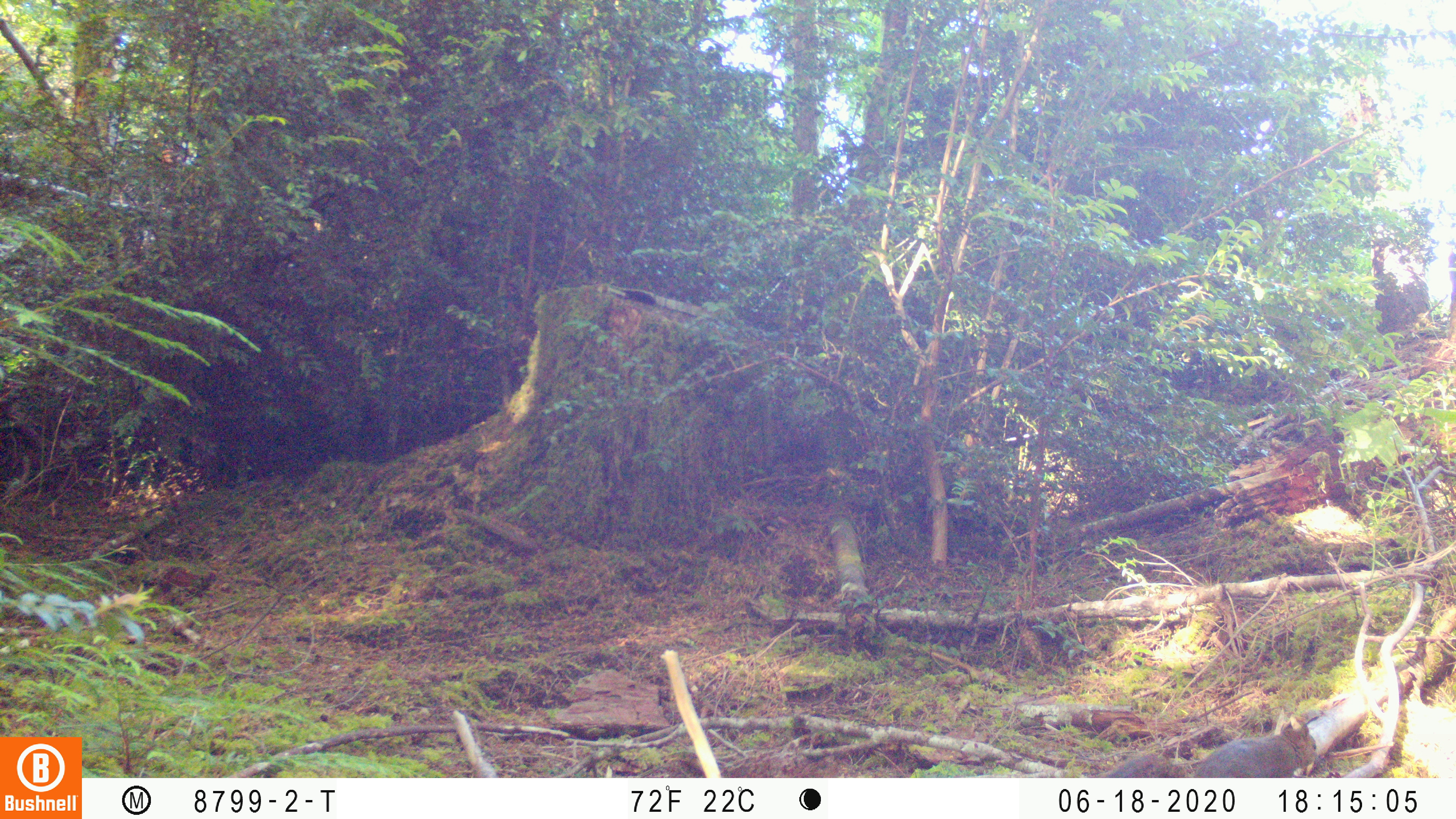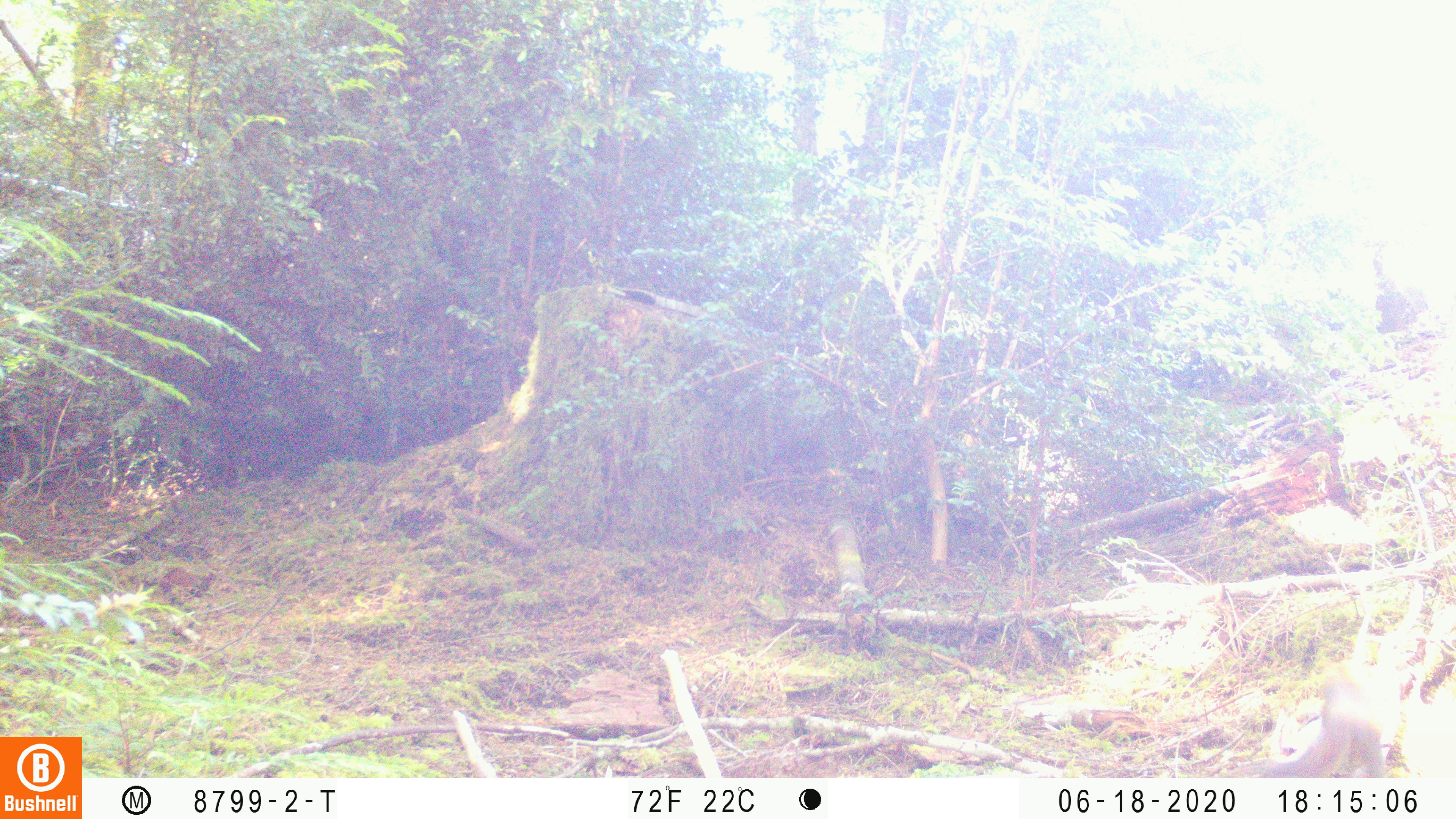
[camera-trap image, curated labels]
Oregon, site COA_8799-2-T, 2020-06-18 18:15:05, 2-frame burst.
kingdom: Animalia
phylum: Chordata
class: Mammalia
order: Rodentia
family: Sciuridae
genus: Tamiasciurus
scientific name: Tamiasciurus douglasii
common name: douglas squirrel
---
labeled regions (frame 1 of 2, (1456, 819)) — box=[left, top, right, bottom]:
douglas squirrel: box=[1120, 719, 1322, 772]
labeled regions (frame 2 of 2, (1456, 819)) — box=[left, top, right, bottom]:
douglas squirrel: box=[1284, 639, 1418, 774]